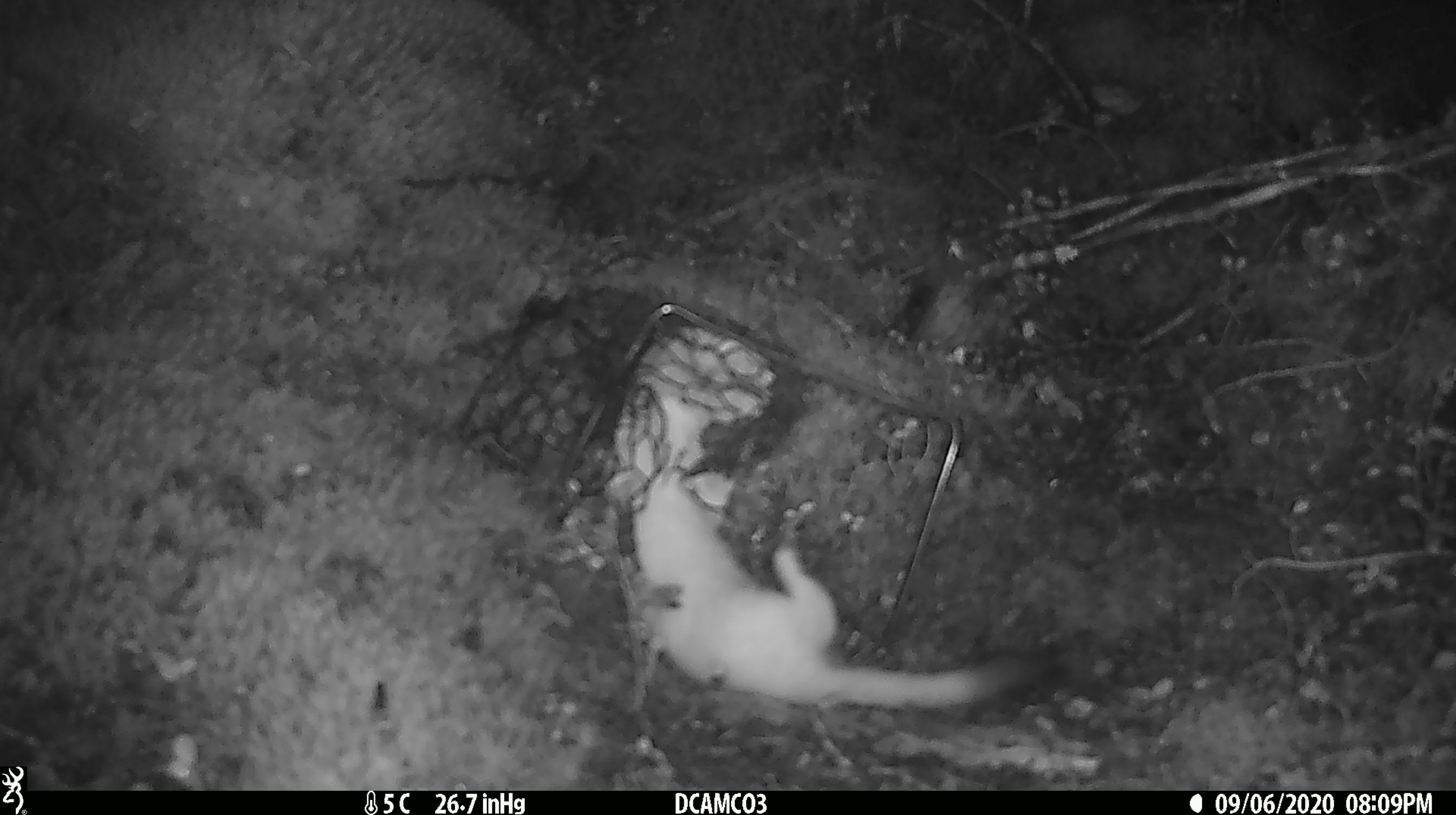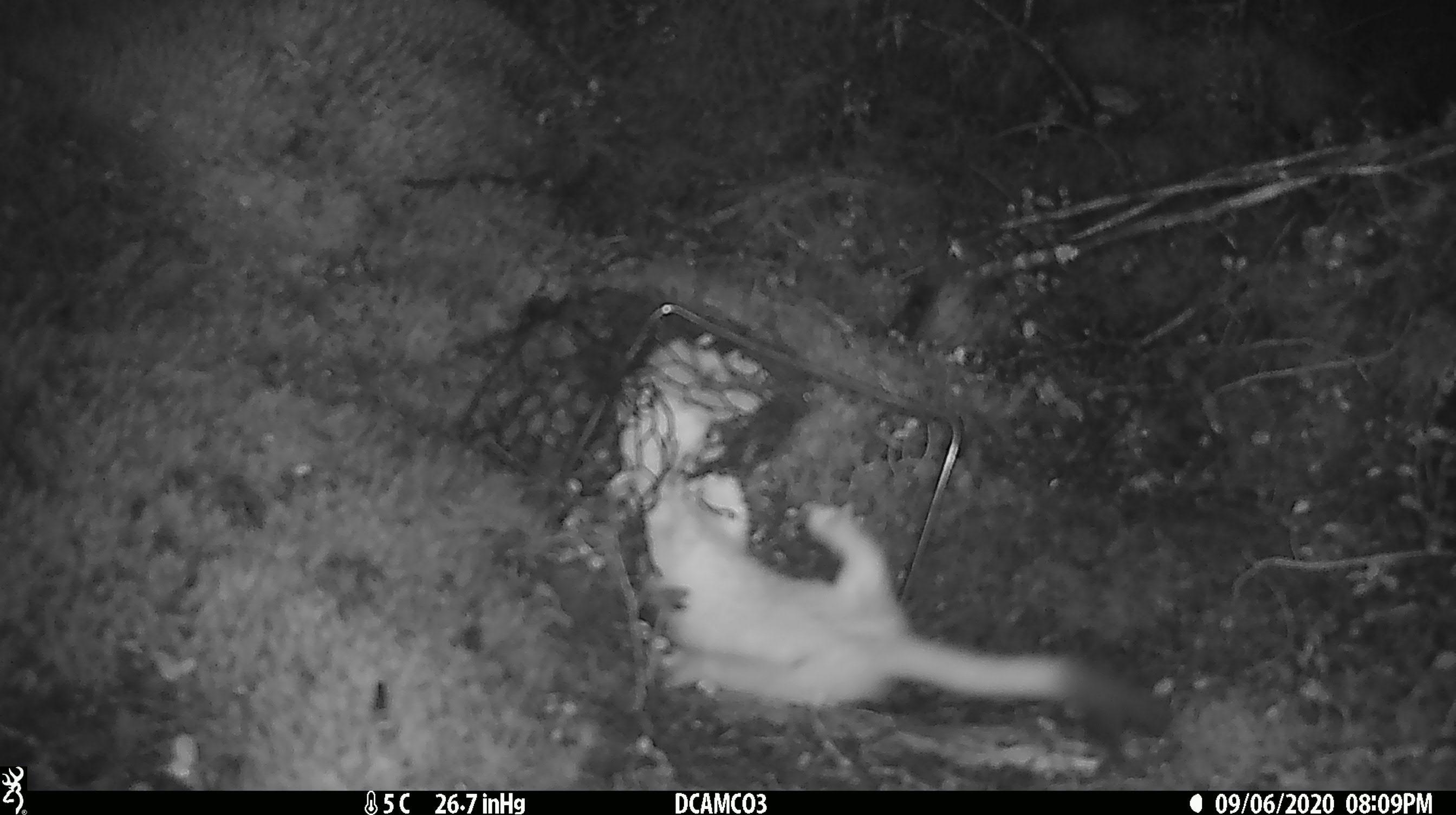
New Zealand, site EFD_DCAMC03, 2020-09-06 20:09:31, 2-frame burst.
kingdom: Animalia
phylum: Chordata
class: Mammalia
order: Carnivora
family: Mustelidae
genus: Mustela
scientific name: Mustela erminea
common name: stoat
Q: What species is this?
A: Stoat (Mustela erminea).